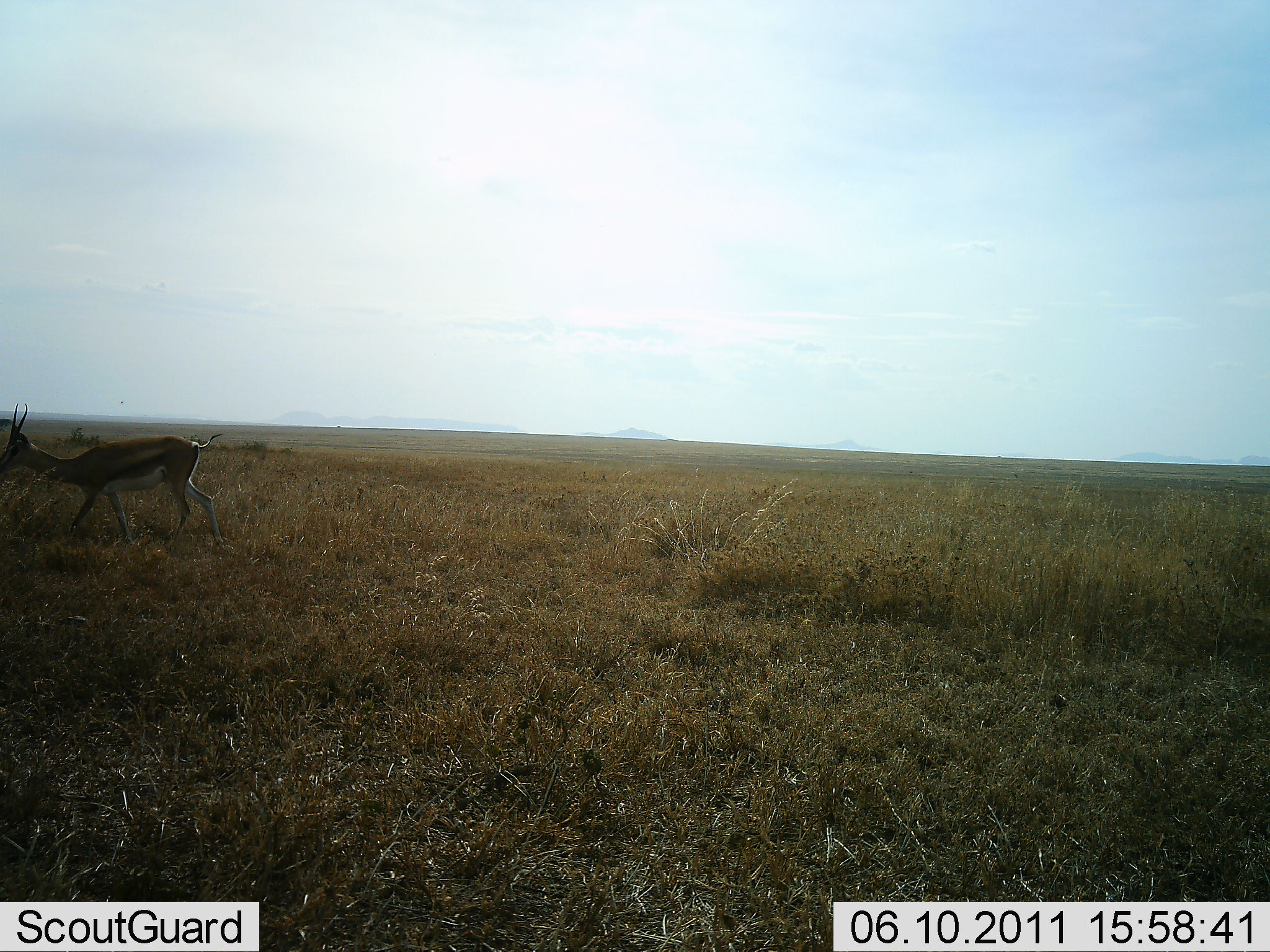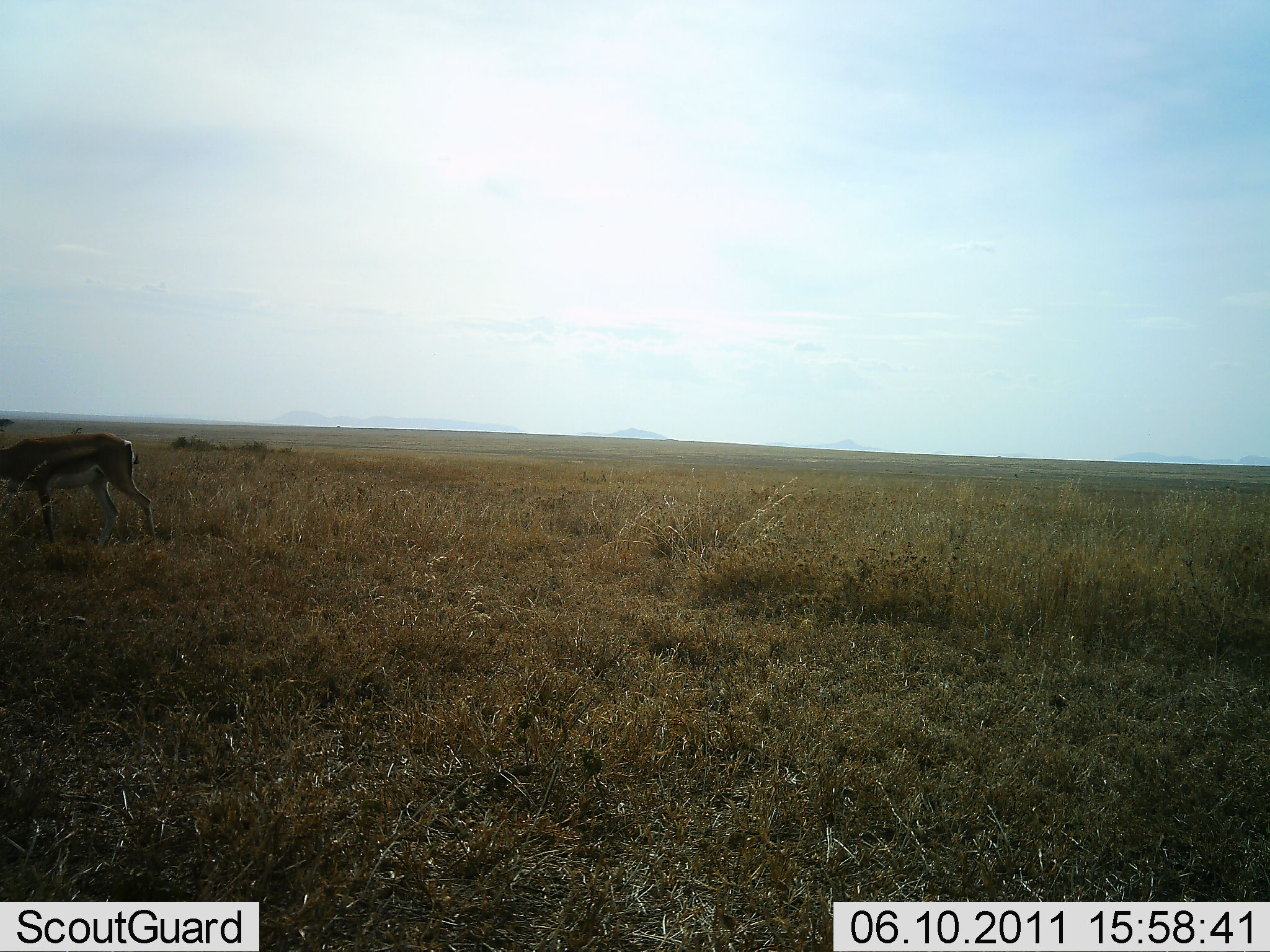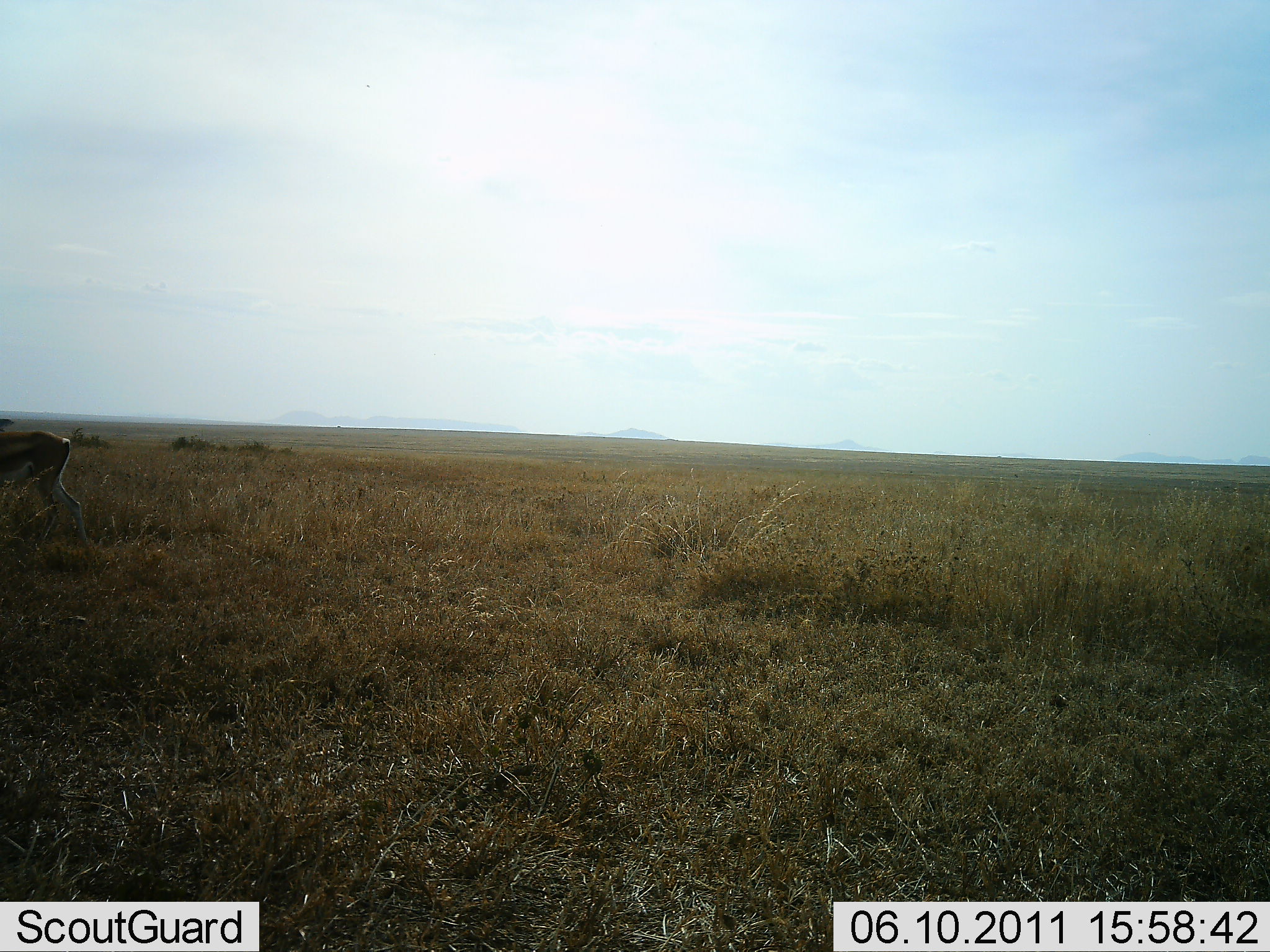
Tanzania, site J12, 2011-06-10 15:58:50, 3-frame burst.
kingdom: Animalia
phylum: Chordata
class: Mammalia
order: Artiodactyla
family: Bovidae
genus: Eudorcas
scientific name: Eudorcas thomsonii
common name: thomson's gazelle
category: gazellethomsons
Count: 1.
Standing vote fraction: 7%.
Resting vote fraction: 0%.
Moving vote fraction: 87%.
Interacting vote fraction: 7%.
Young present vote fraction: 0%.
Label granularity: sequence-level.